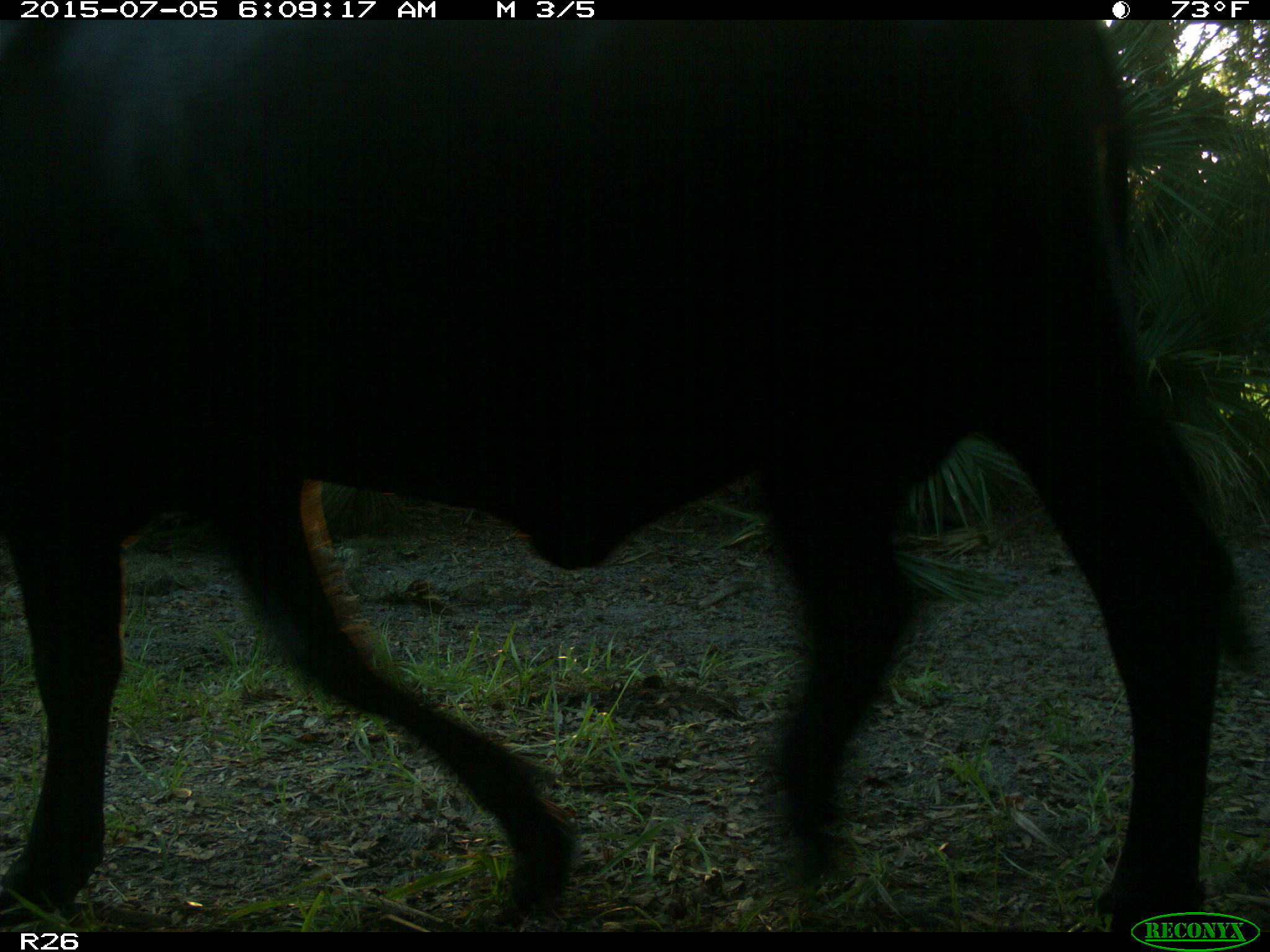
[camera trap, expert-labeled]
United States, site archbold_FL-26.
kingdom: Animalia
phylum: Chordata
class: Mammalia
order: Artiodactyla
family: Bovidae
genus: Bos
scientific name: Bos taurus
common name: domestic cow